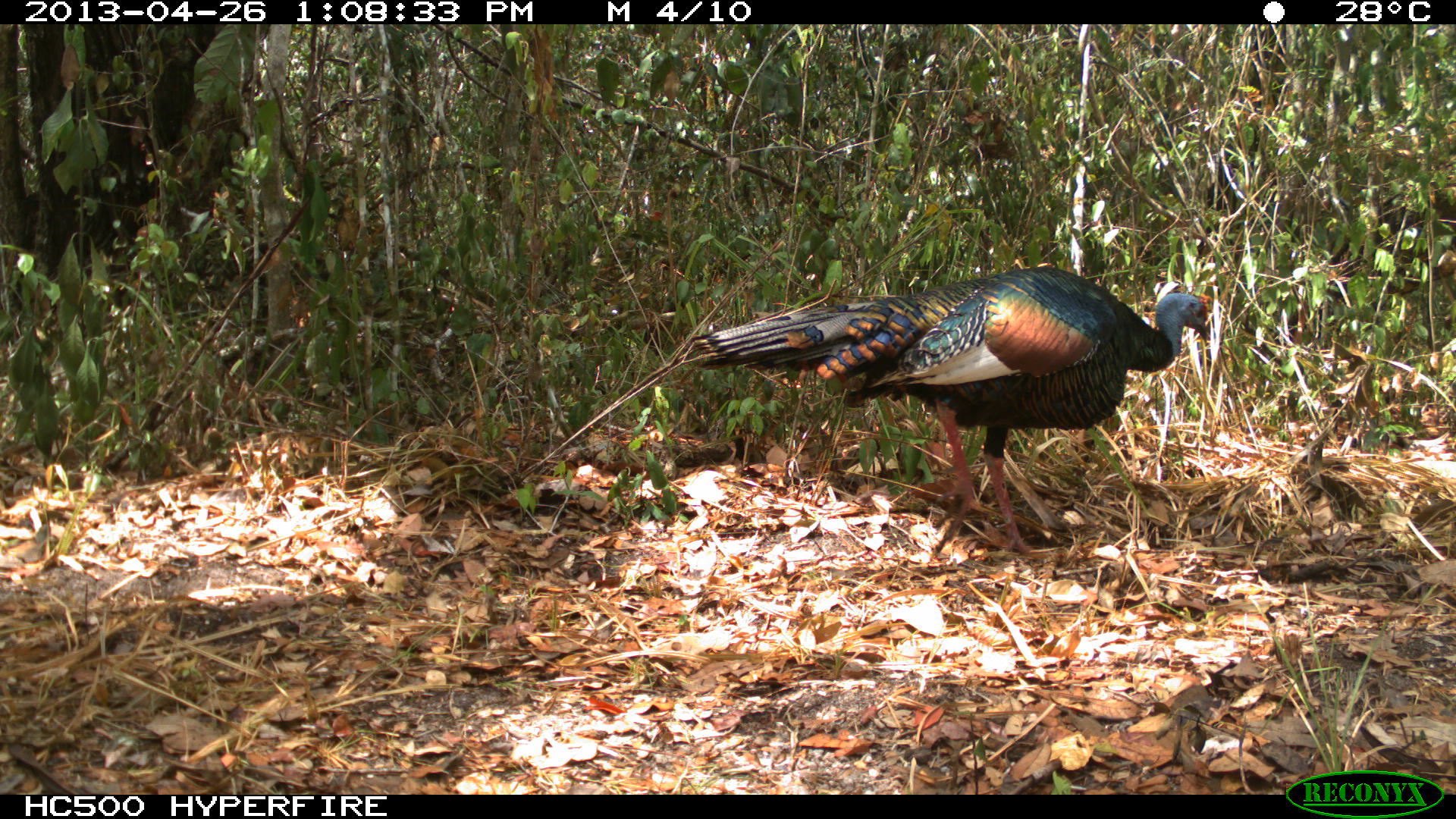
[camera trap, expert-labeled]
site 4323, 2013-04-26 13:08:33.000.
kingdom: Animalia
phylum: Chordata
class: Aves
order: Galliformes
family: Phasianidae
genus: Meleagris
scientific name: Meleagris ocellata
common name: ocellated turkey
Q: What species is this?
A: Meleagris ocellata (ocellated turkey).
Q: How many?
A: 1.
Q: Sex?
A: Male.